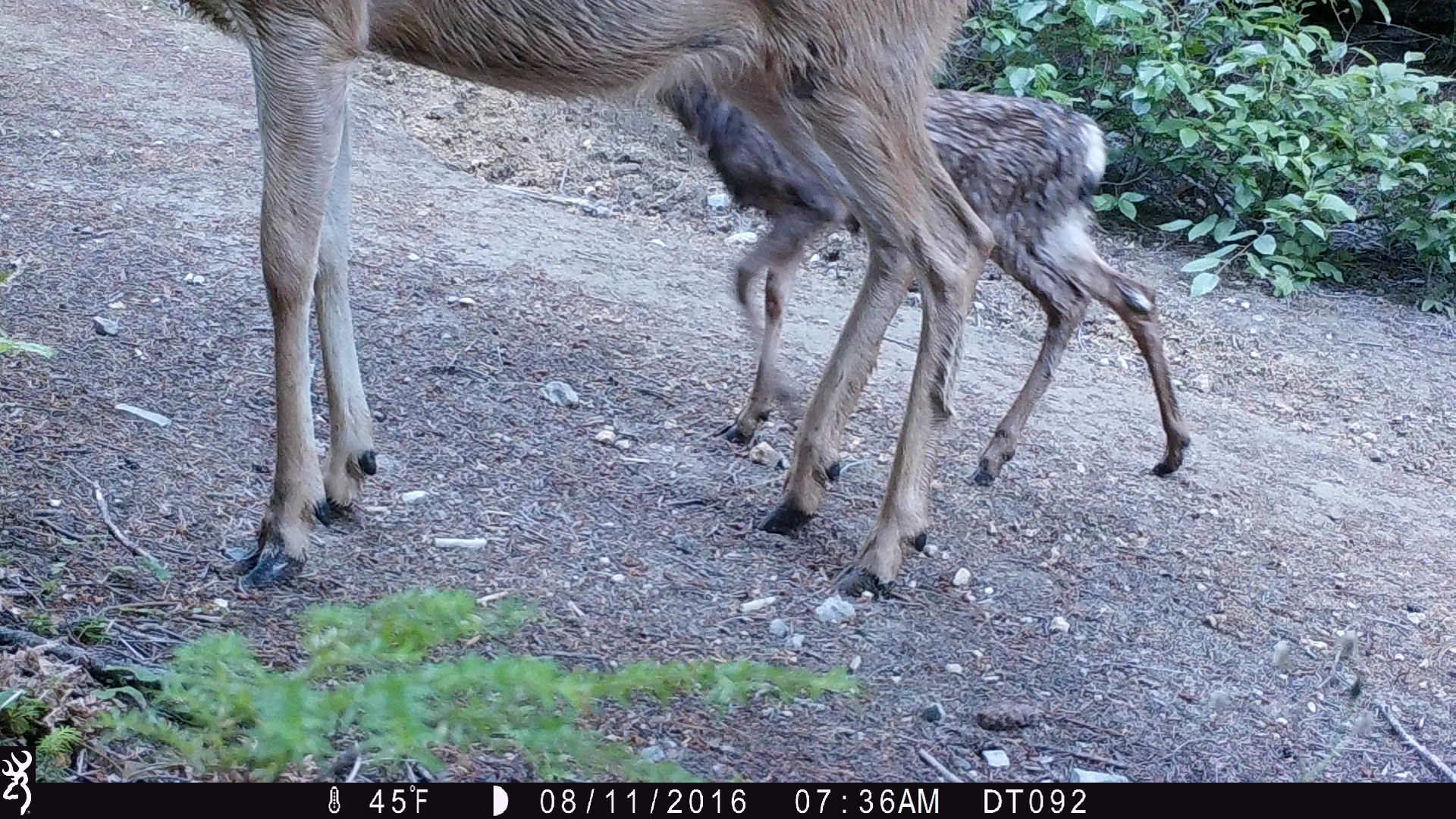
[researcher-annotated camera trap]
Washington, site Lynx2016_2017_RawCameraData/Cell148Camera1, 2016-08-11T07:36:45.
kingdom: Animalia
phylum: Chordata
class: Mammalia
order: Artiodactyla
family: Cervidae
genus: Odocoileus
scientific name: Odocoileus hemionus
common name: mule deer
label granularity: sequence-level